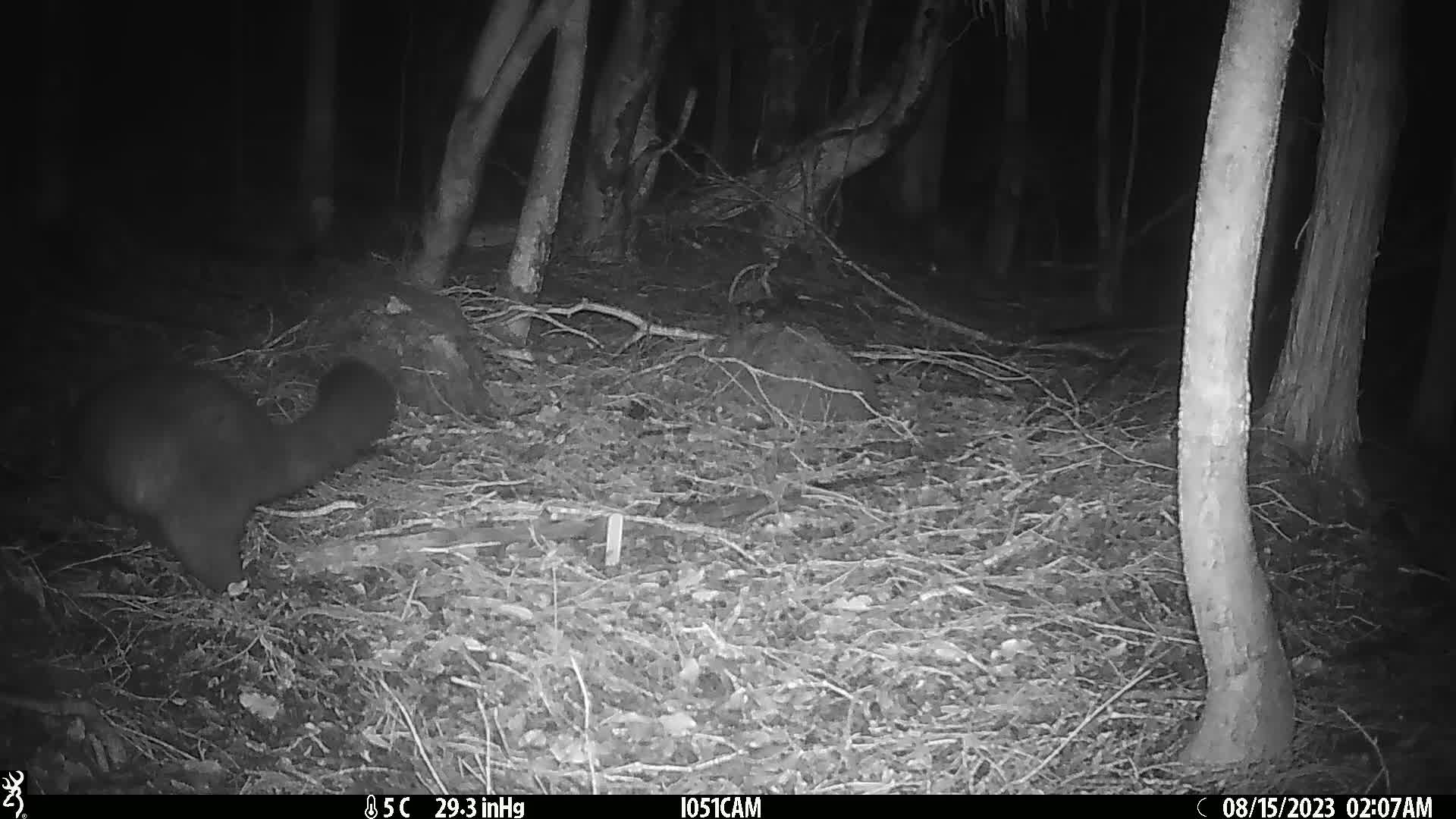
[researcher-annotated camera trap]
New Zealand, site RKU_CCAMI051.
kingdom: Animalia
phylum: Chordata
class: Mammalia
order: Diprotodontia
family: Phalangeridae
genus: Trichosurus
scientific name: Trichosurus vulpecula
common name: common brushtail possum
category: possum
Possum (common brushtail possum) (Trichosurus vulpecula).